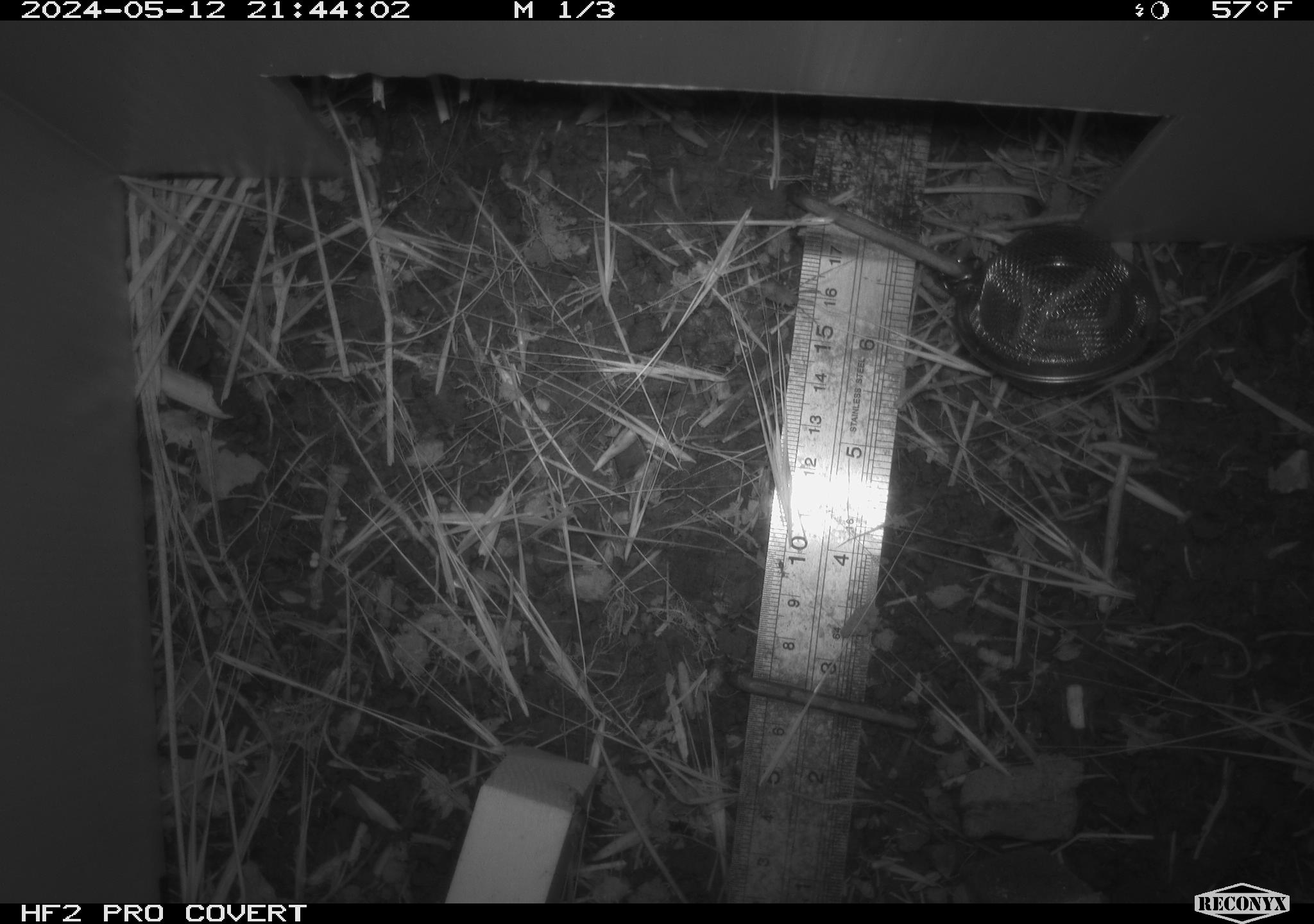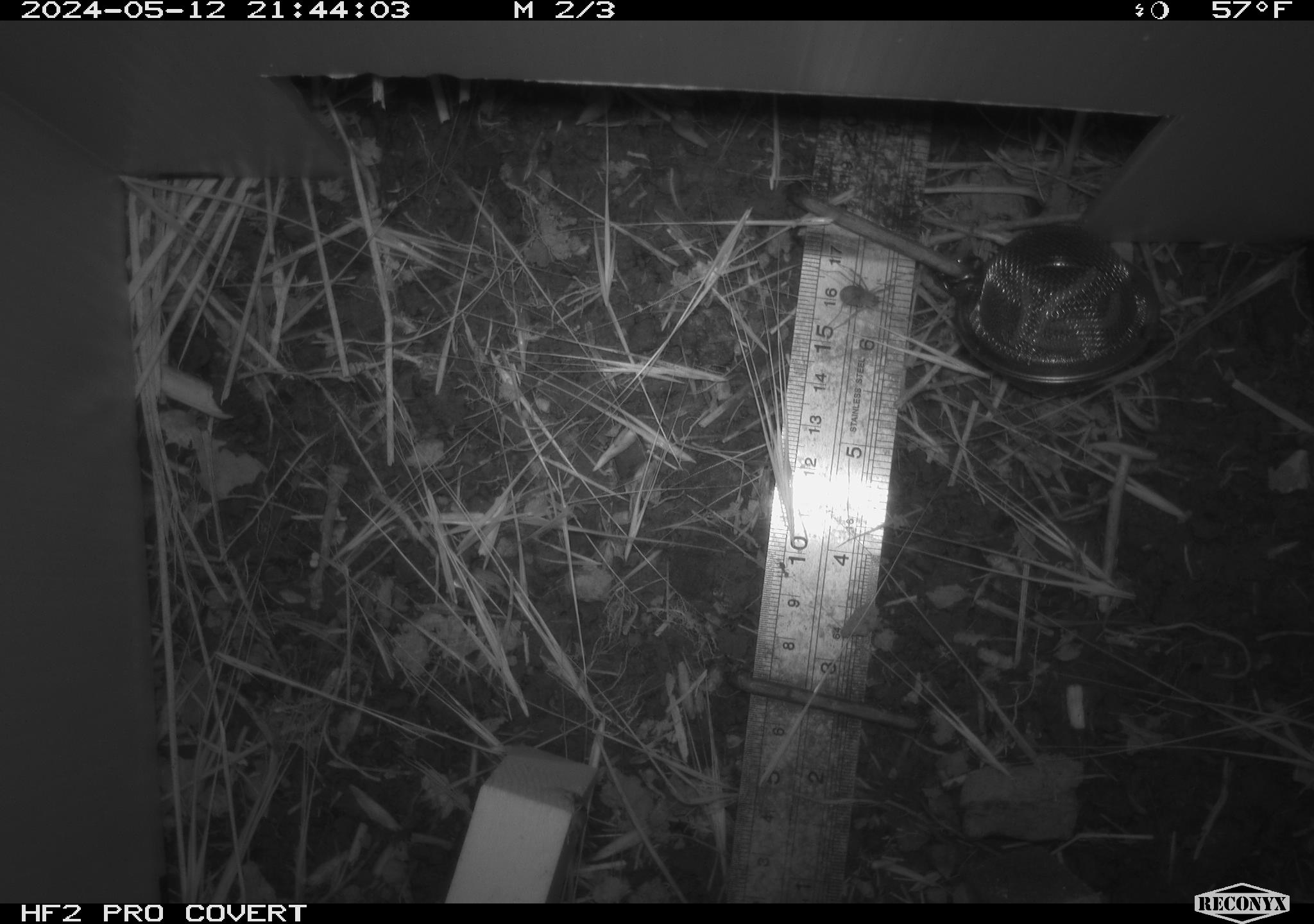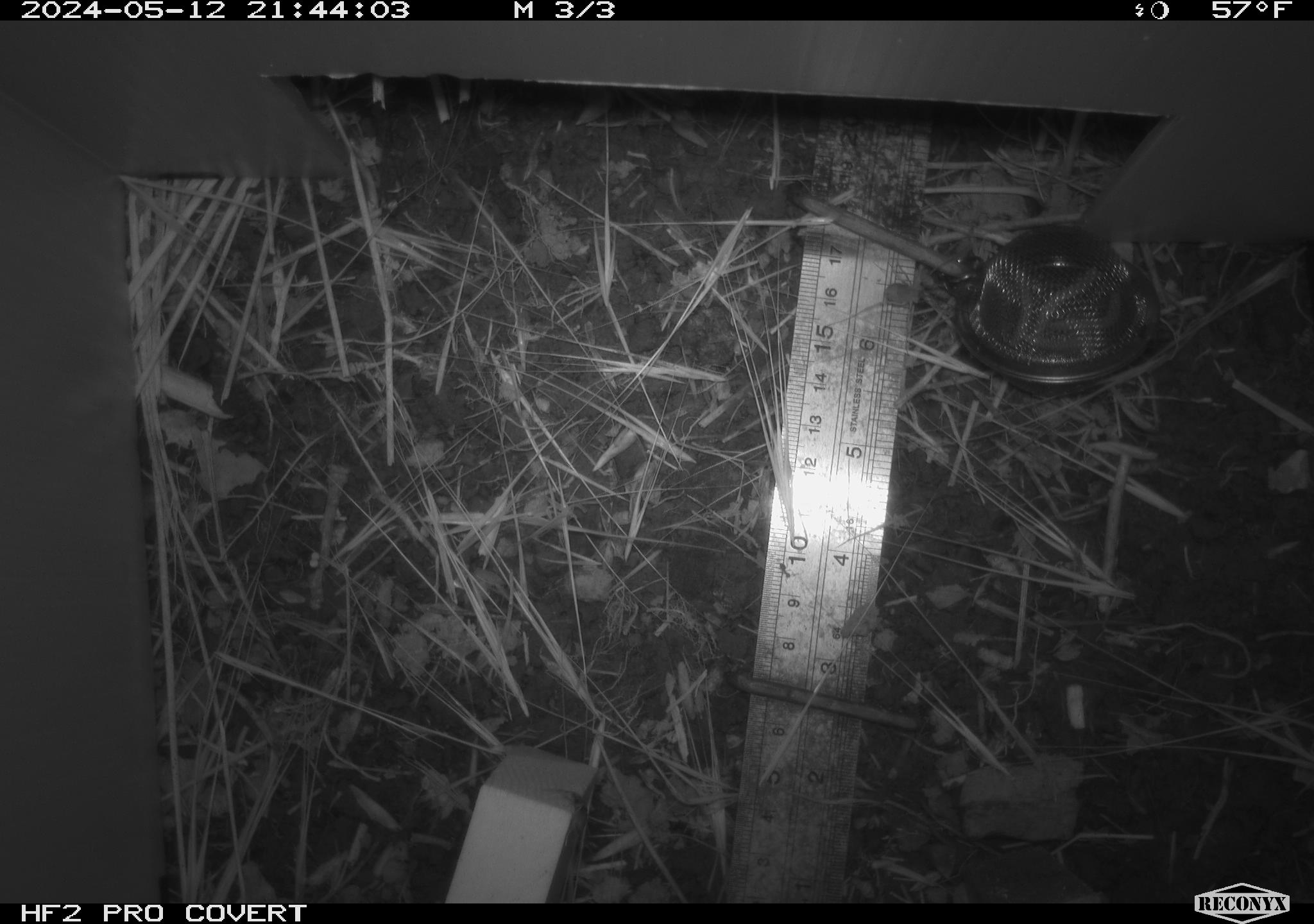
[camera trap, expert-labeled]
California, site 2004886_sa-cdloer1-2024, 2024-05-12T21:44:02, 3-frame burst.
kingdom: Animalia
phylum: Arthropoda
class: Insecta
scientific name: Insecta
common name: insect